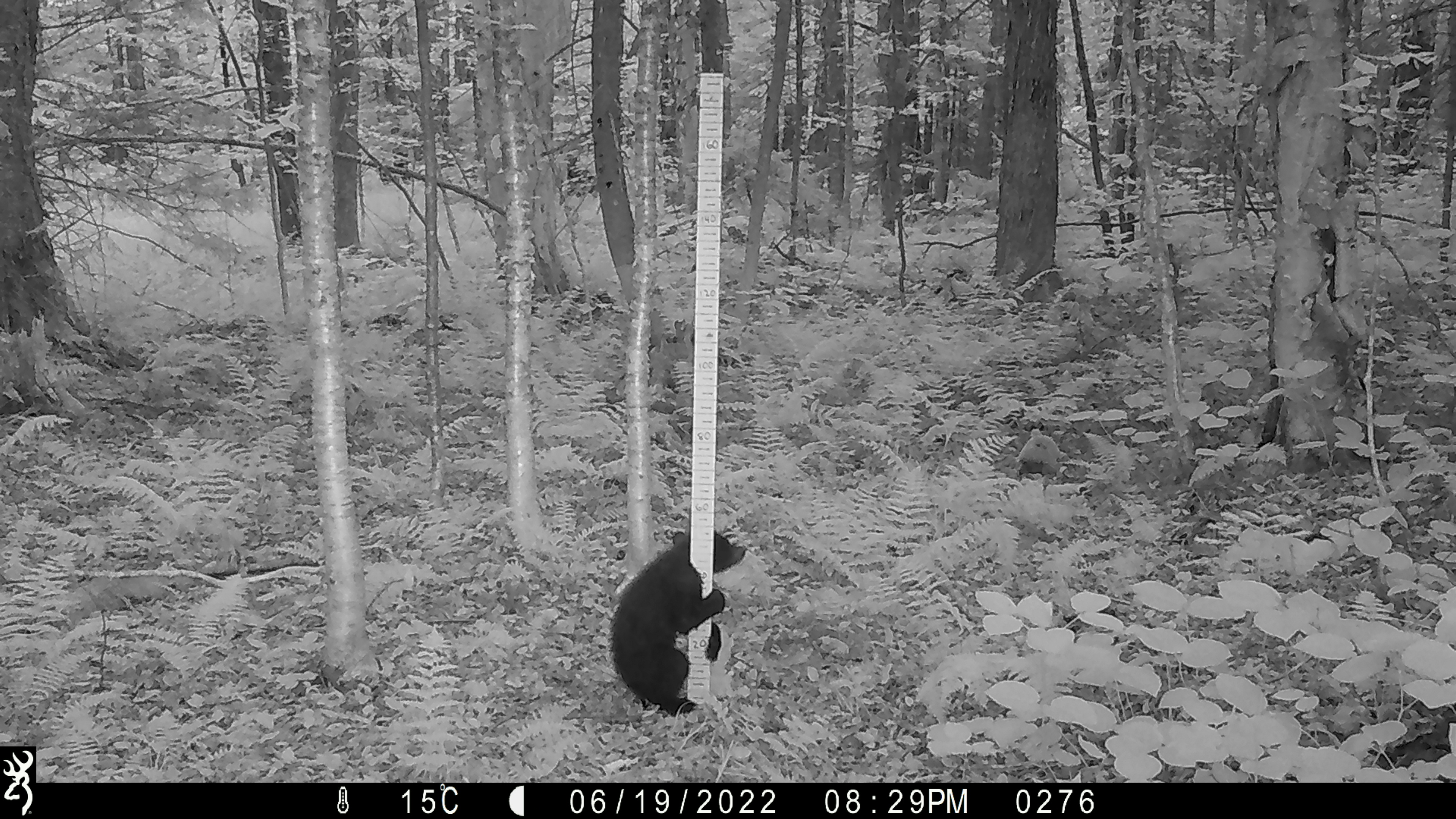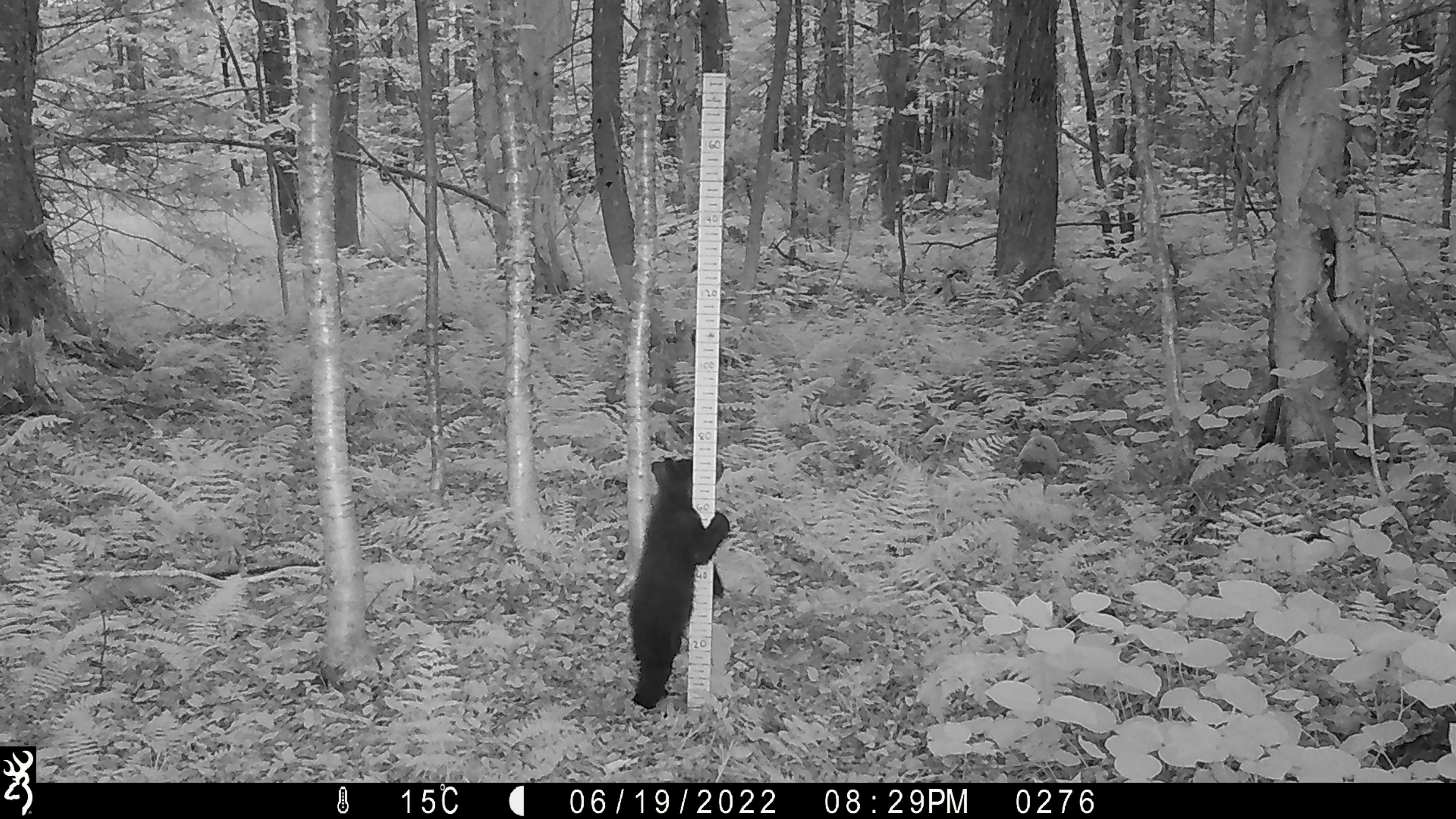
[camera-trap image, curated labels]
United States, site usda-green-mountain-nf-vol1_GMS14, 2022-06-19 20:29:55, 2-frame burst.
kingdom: Animalia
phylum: Chordata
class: Mammalia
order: Carnivora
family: Ursidae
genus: Ursus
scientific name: Ursus americanus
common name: black bear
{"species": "black bear (Ursus americanus)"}